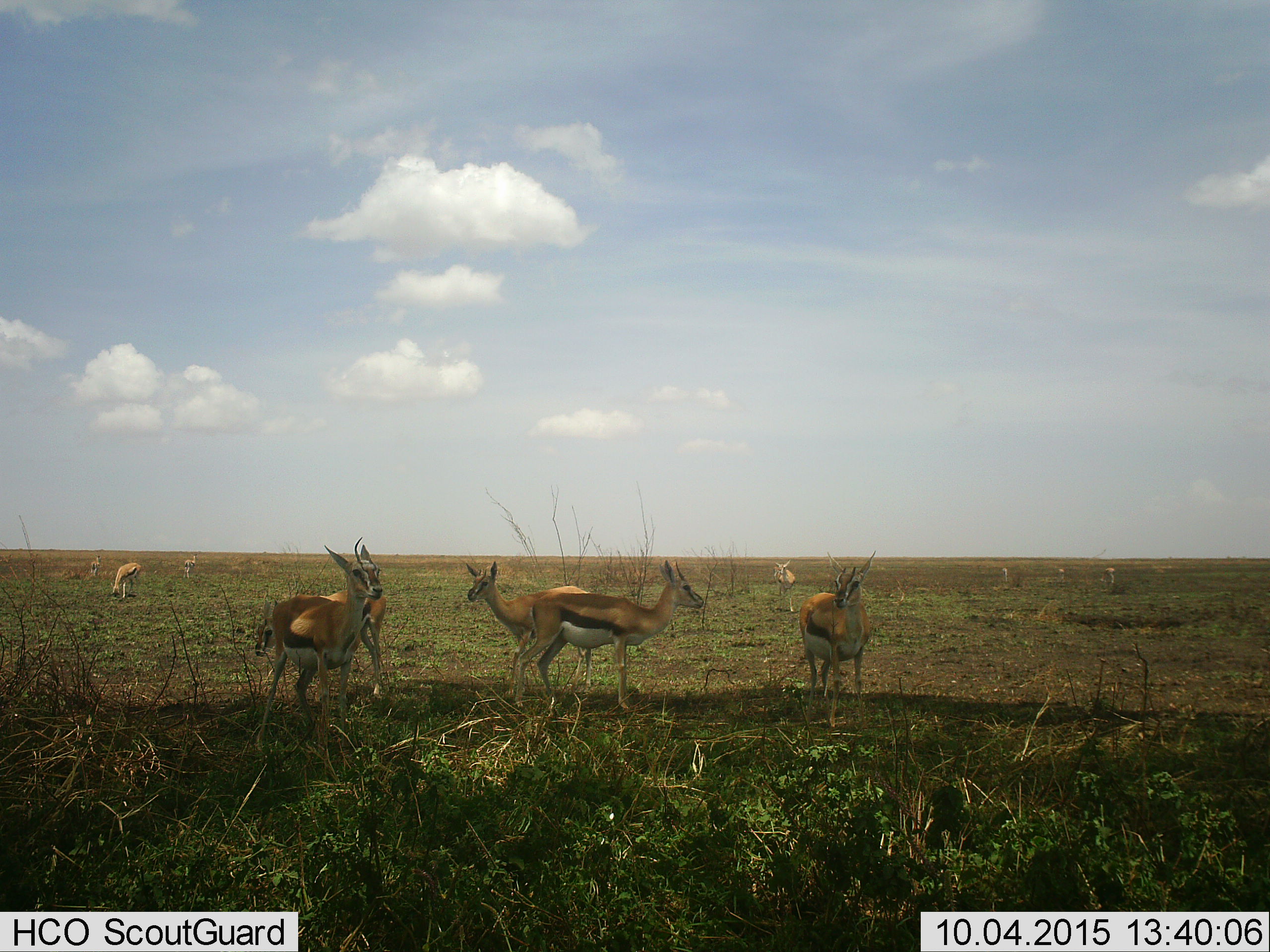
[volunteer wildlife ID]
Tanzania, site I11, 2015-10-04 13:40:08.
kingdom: Animalia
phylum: Chordata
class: Mammalia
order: Artiodactyla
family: Bovidae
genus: Eudorcas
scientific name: Eudorcas thomsonii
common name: thomson's gazelle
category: gazellethomsons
Gazellethomsons (thomson's gazelle) (Eudorcas thomsonii), count 11-50. Behavior (volunteer vote fractions): standing 100%, resting 0%, moving 0%, interacting 0%. Young present (vote fraction): 0%. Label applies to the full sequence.